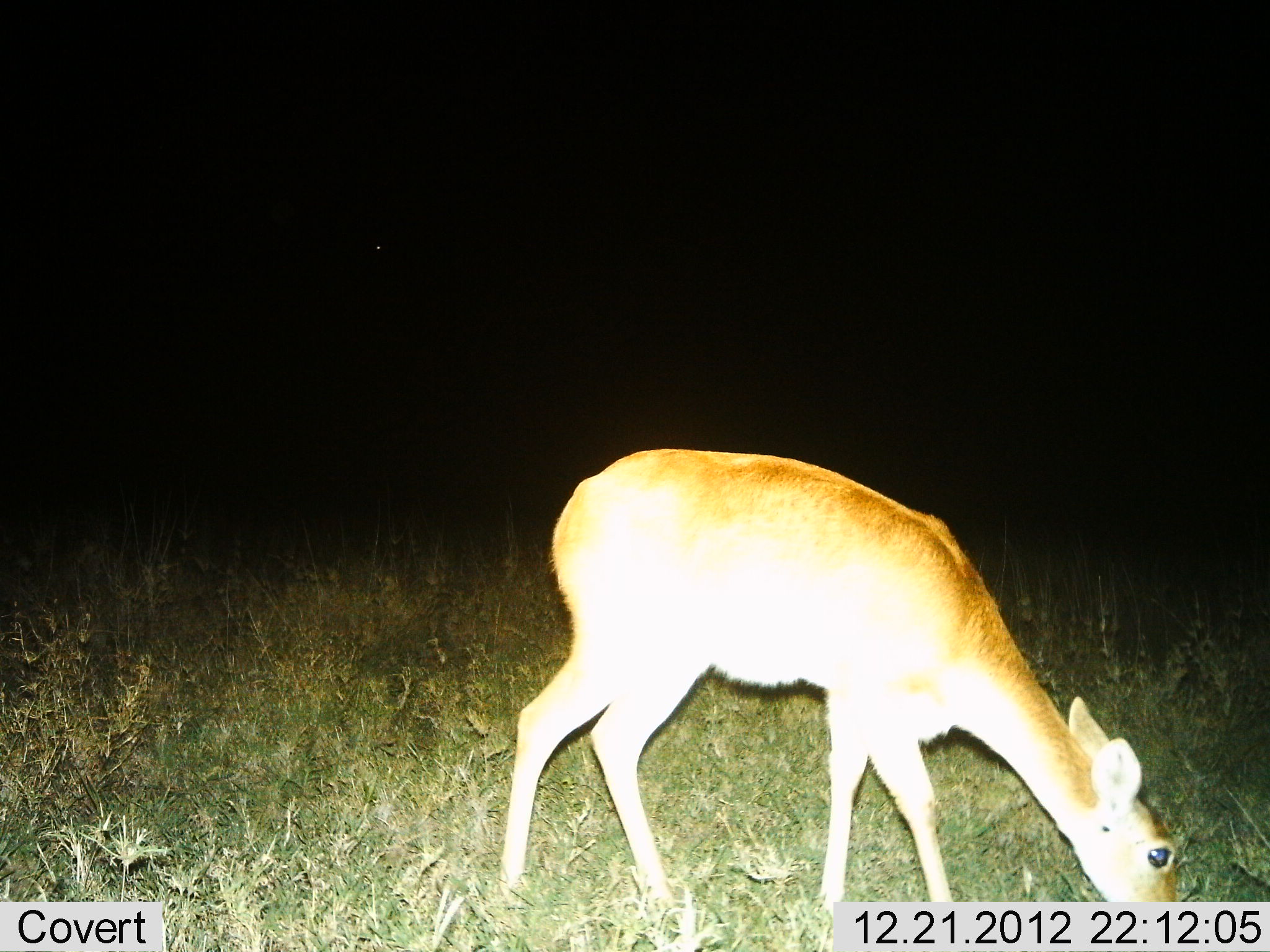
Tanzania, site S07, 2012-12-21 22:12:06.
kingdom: Animalia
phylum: Chordata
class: Mammalia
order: Artiodactyla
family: Bovidae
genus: Redunca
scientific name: Redunca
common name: reedbuck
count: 1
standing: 32%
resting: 0%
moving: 0%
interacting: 0%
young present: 0%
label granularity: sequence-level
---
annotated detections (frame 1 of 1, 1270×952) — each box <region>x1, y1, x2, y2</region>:
animal: <region>498, 444, 1178, 941</region>